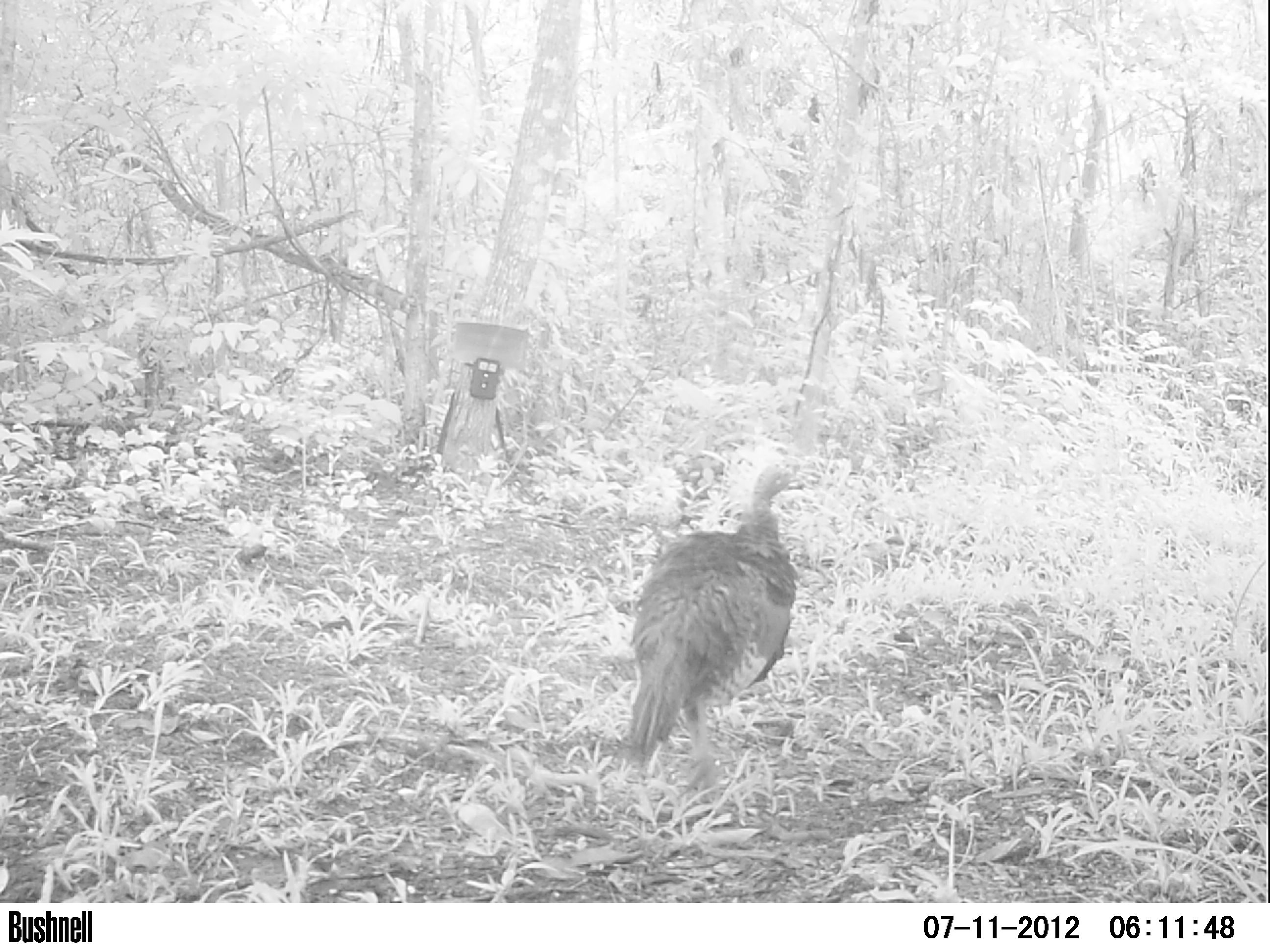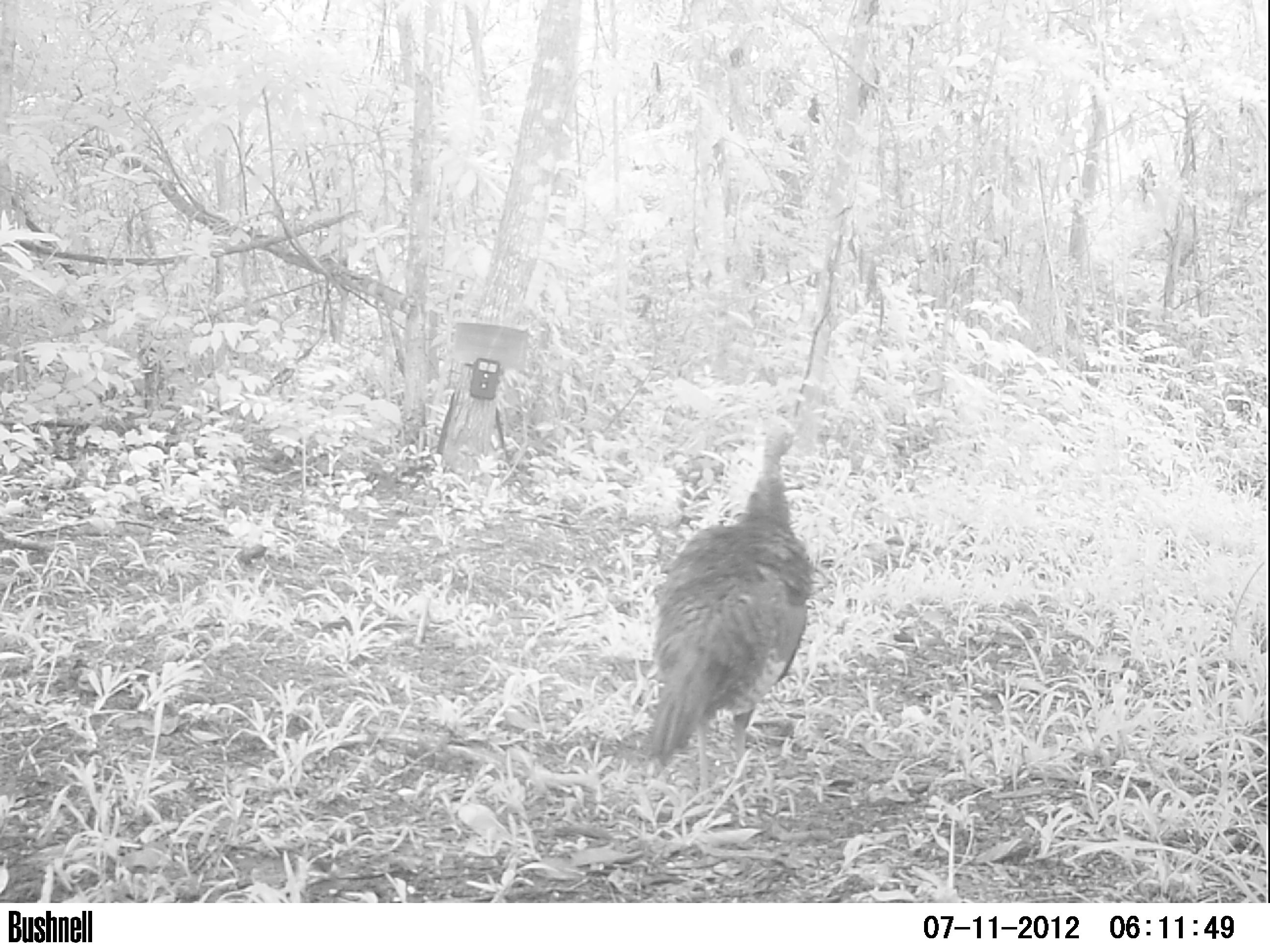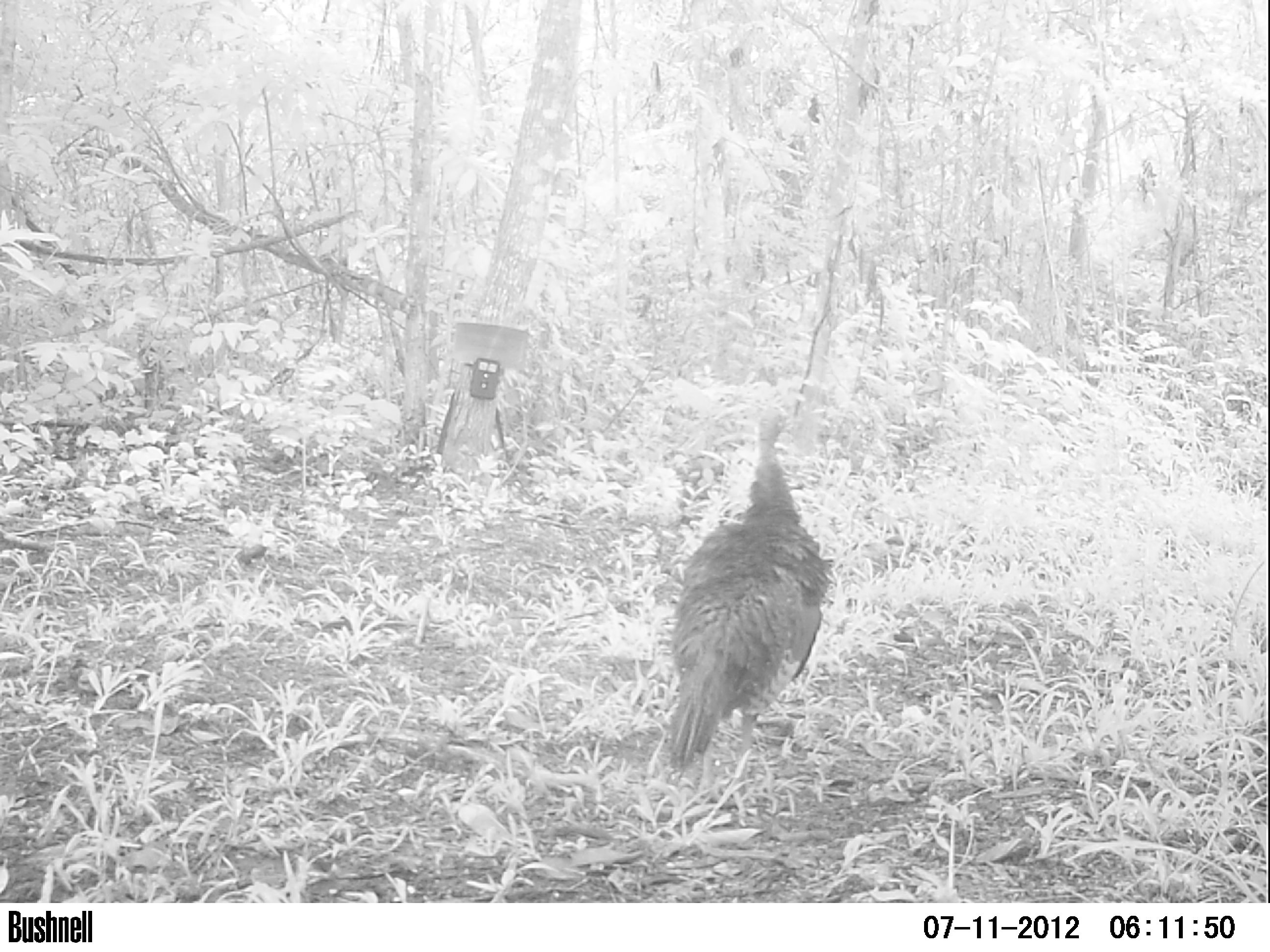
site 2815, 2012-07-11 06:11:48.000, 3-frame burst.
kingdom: Animalia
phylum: Chordata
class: Aves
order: Galliformes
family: Phasianidae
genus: Meleagris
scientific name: Meleagris ocellata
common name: ocellated turkey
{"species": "Meleagris ocellata (ocellated turkey)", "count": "2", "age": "adult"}